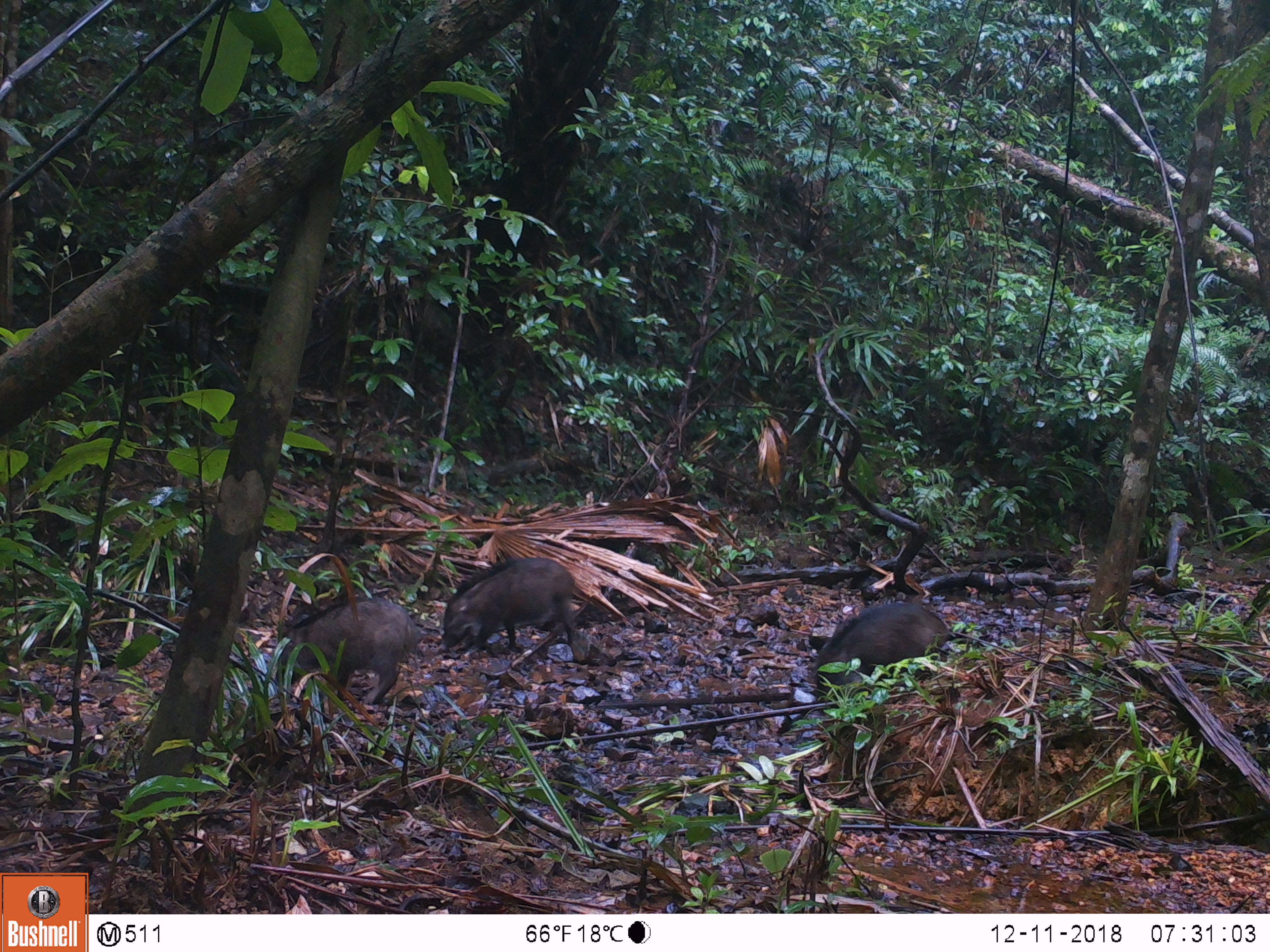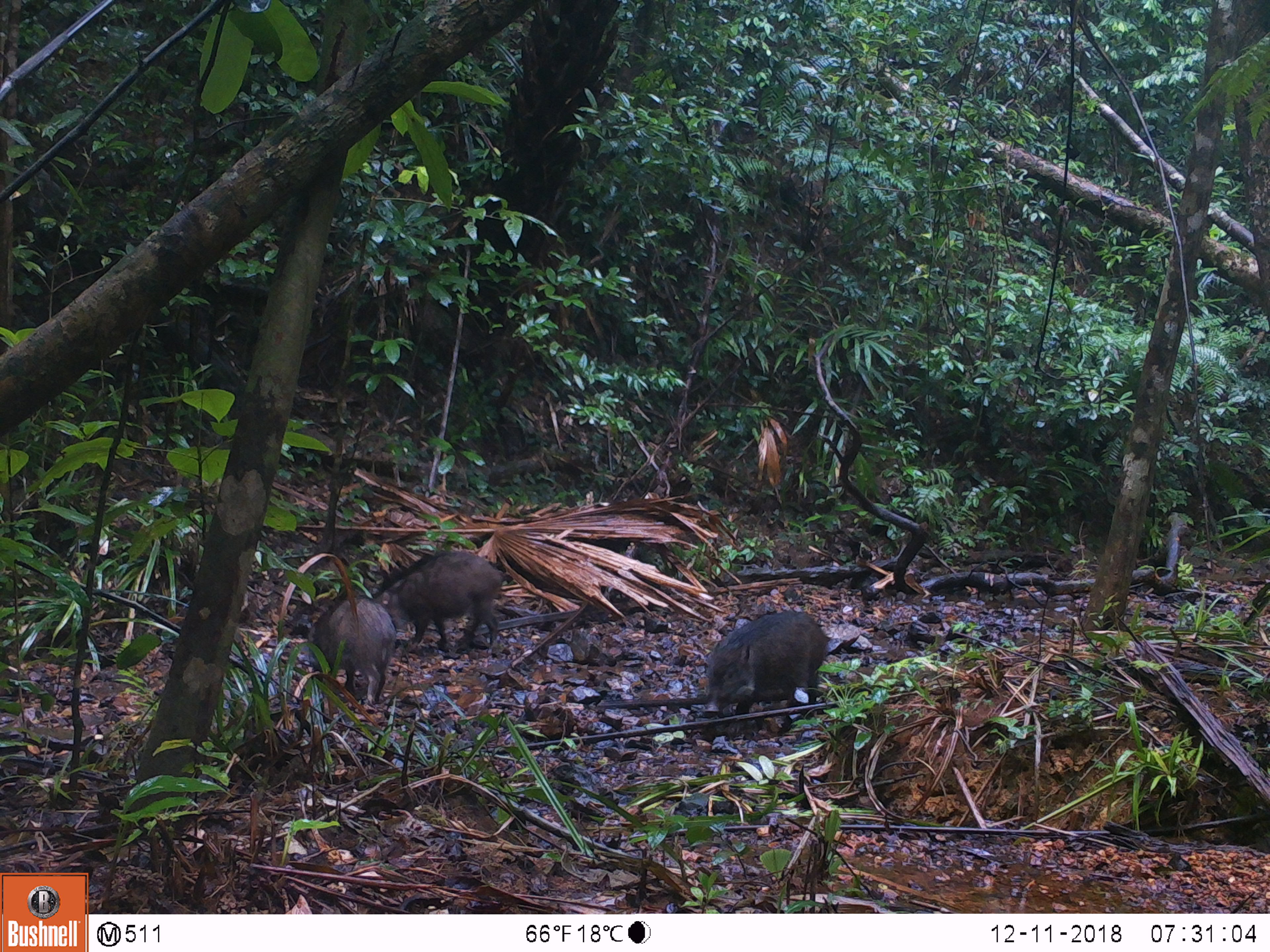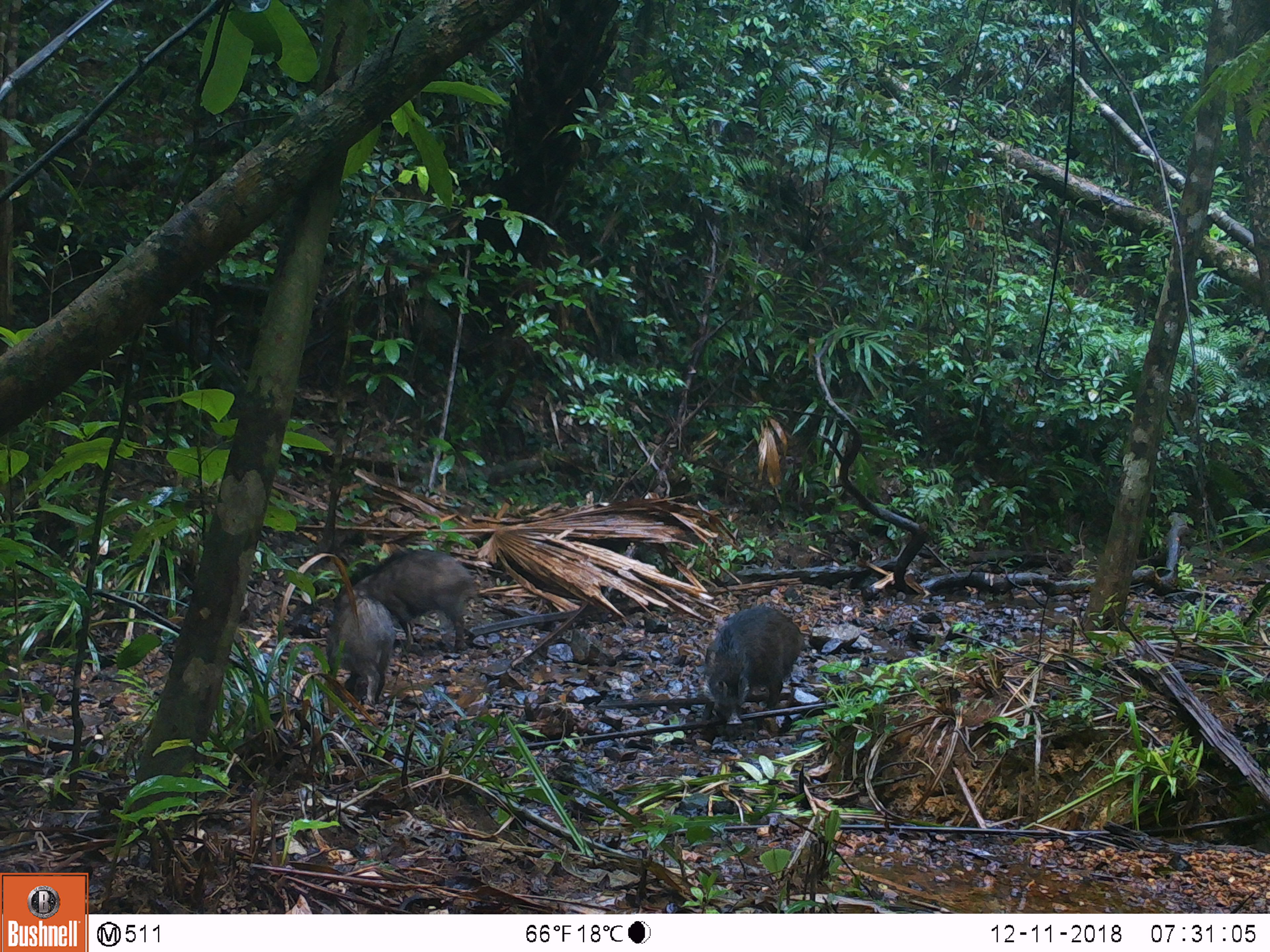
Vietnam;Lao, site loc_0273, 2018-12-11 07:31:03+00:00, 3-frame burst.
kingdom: Animalia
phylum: Chordata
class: Mammalia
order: Artiodactyla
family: Suidae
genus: Sus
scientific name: Sus scrofa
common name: eurasian wild pig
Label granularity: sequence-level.